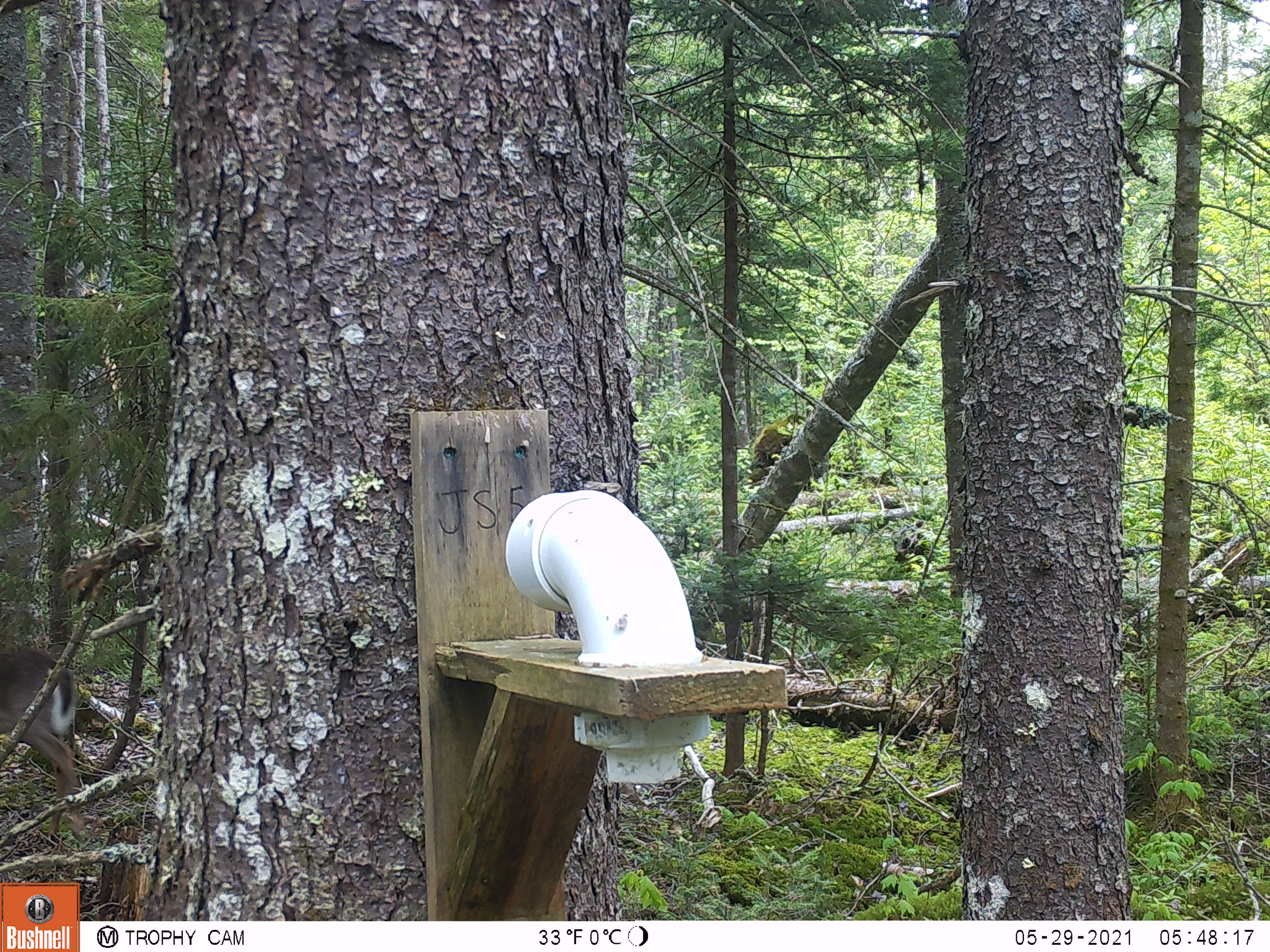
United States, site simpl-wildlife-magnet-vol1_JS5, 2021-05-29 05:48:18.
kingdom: Animalia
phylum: Chordata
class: Mammalia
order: Artiodactyla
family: Cervidae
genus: Odocoileus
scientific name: Odocoileus virginianus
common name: white-tailed deer